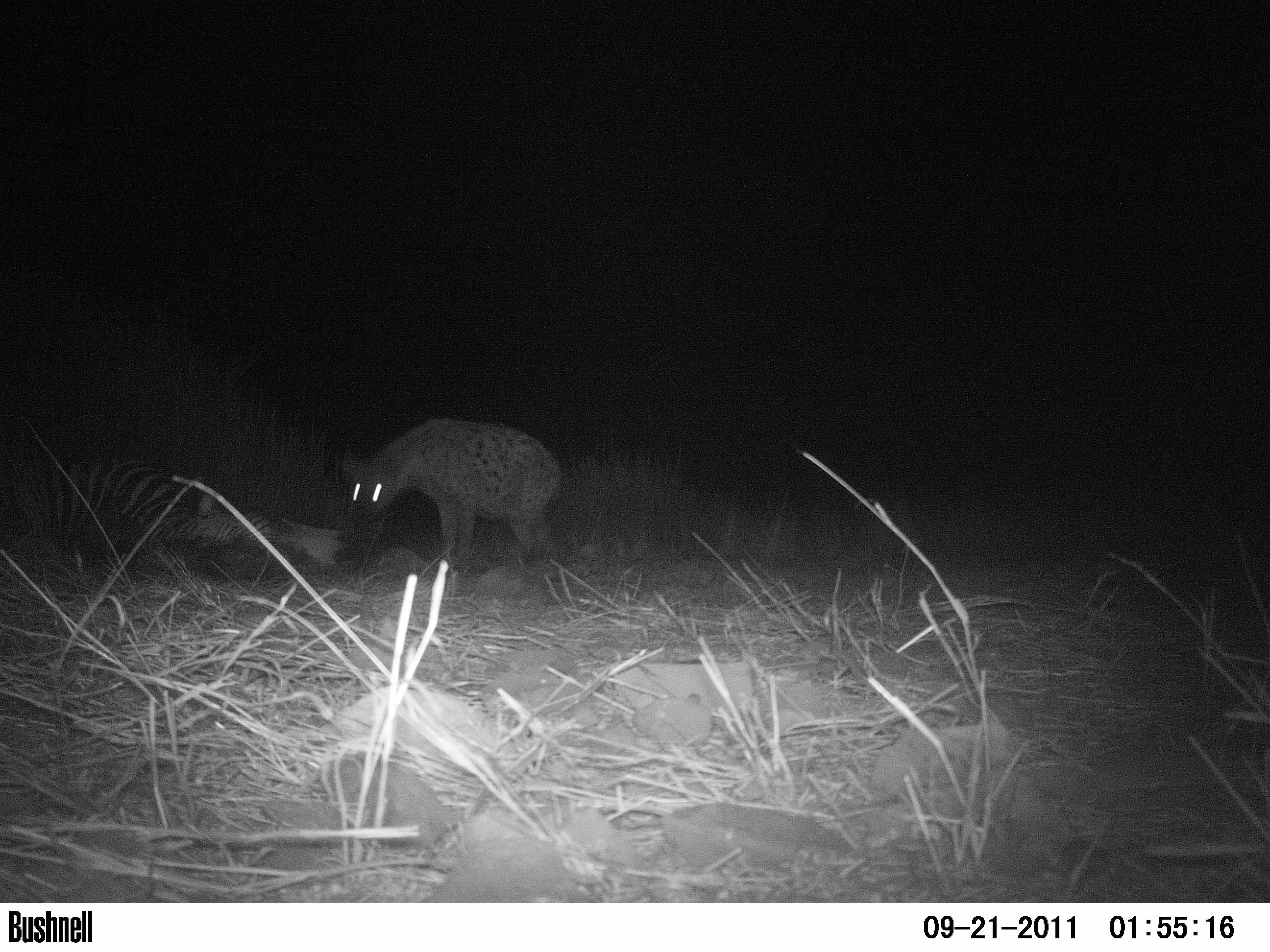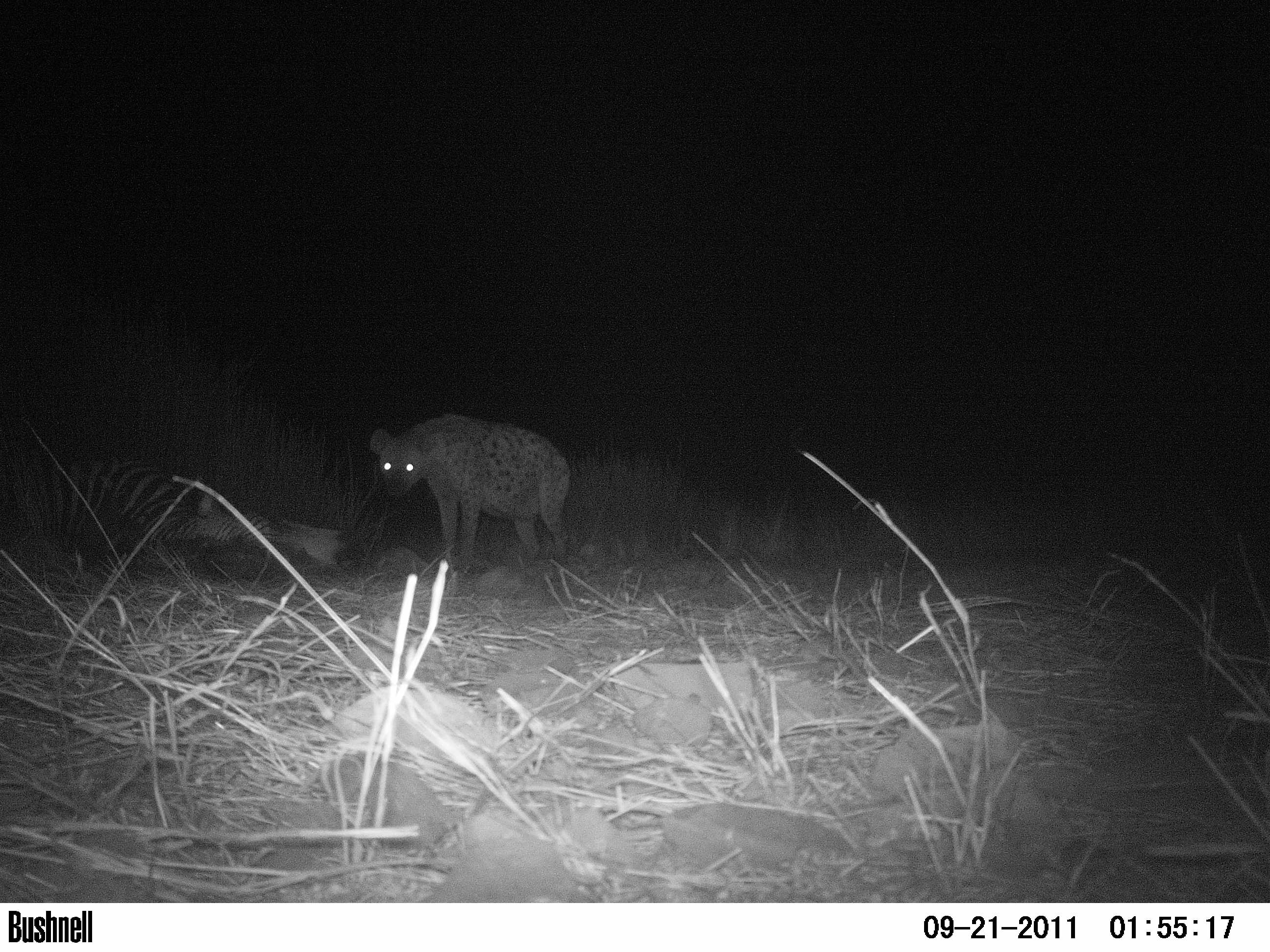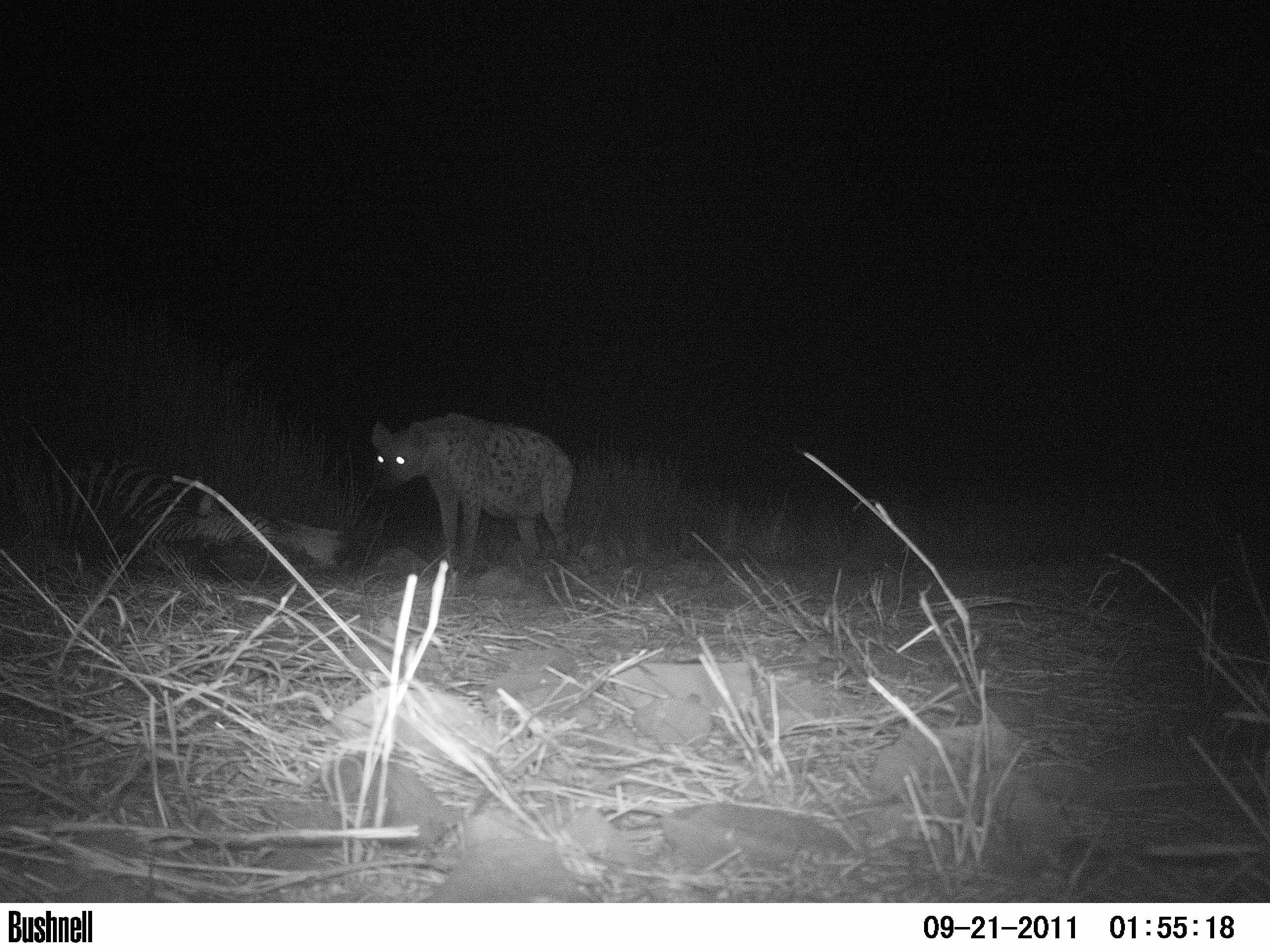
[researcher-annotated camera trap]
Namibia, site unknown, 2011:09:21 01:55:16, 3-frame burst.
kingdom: Animalia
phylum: Chordata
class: Mammalia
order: Carnivora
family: Hyaenidae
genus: Crocuta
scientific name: Crocuta crocuta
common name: spotted hyena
Crocuta crocuta (spotted hyena).